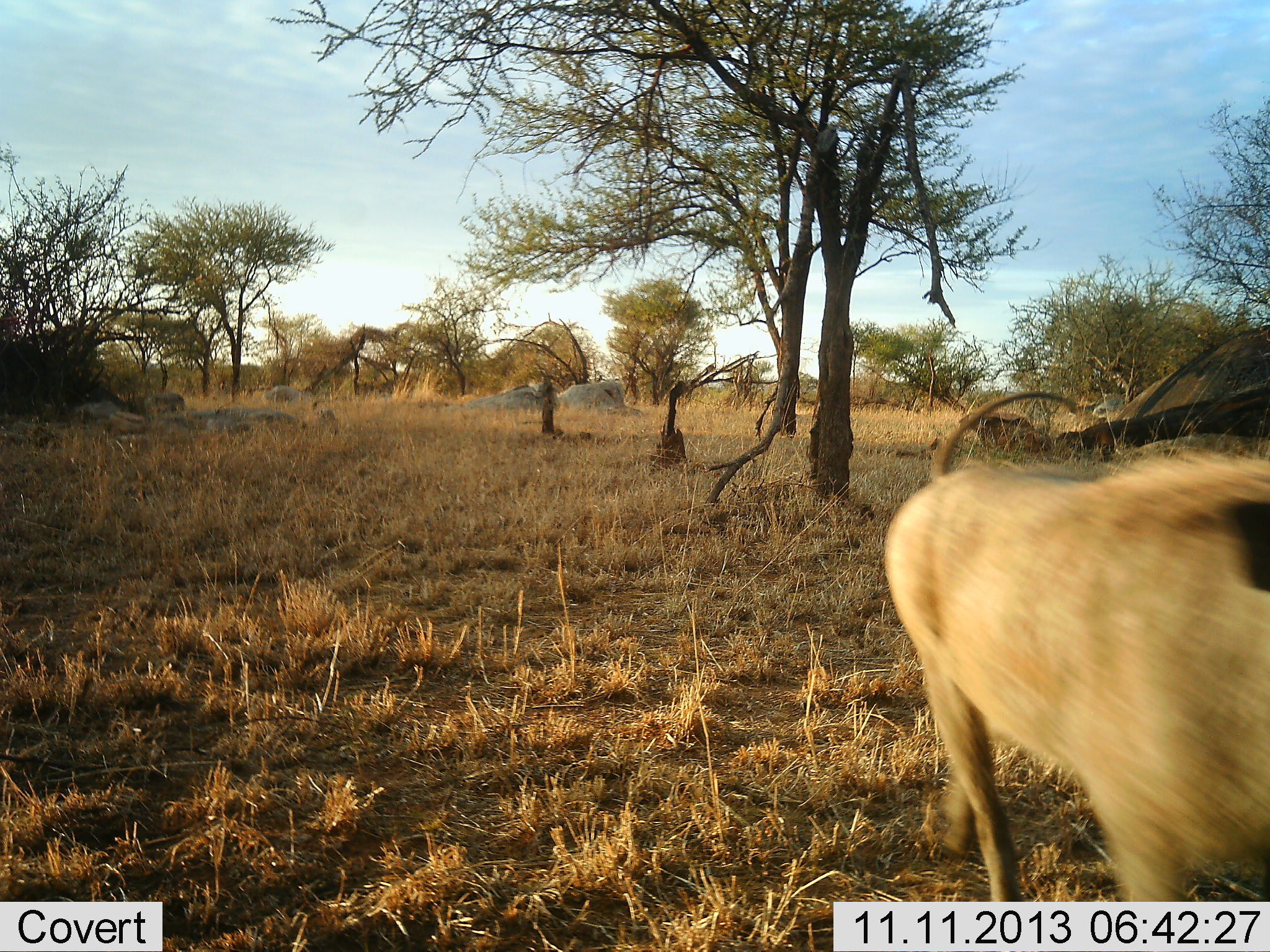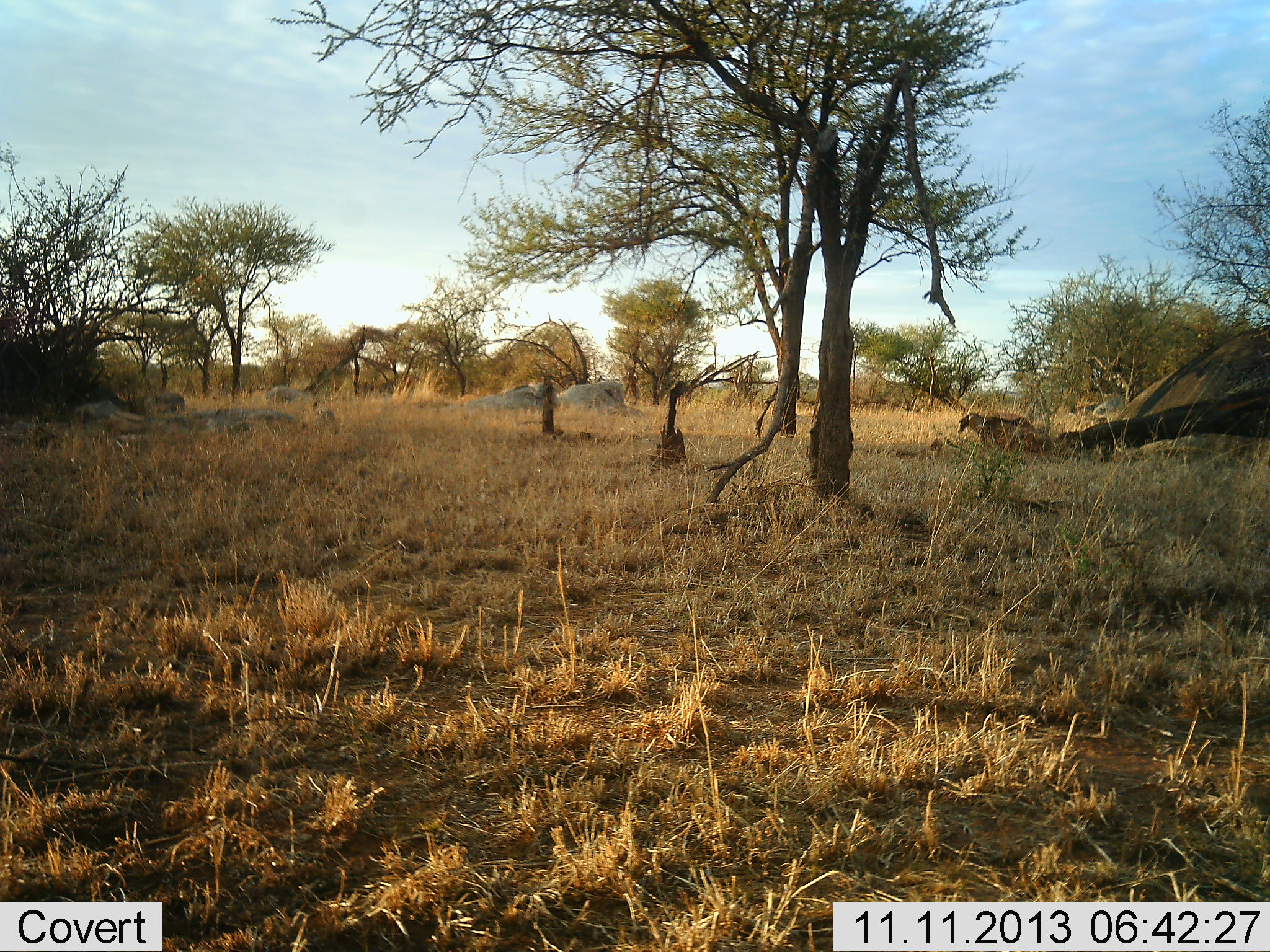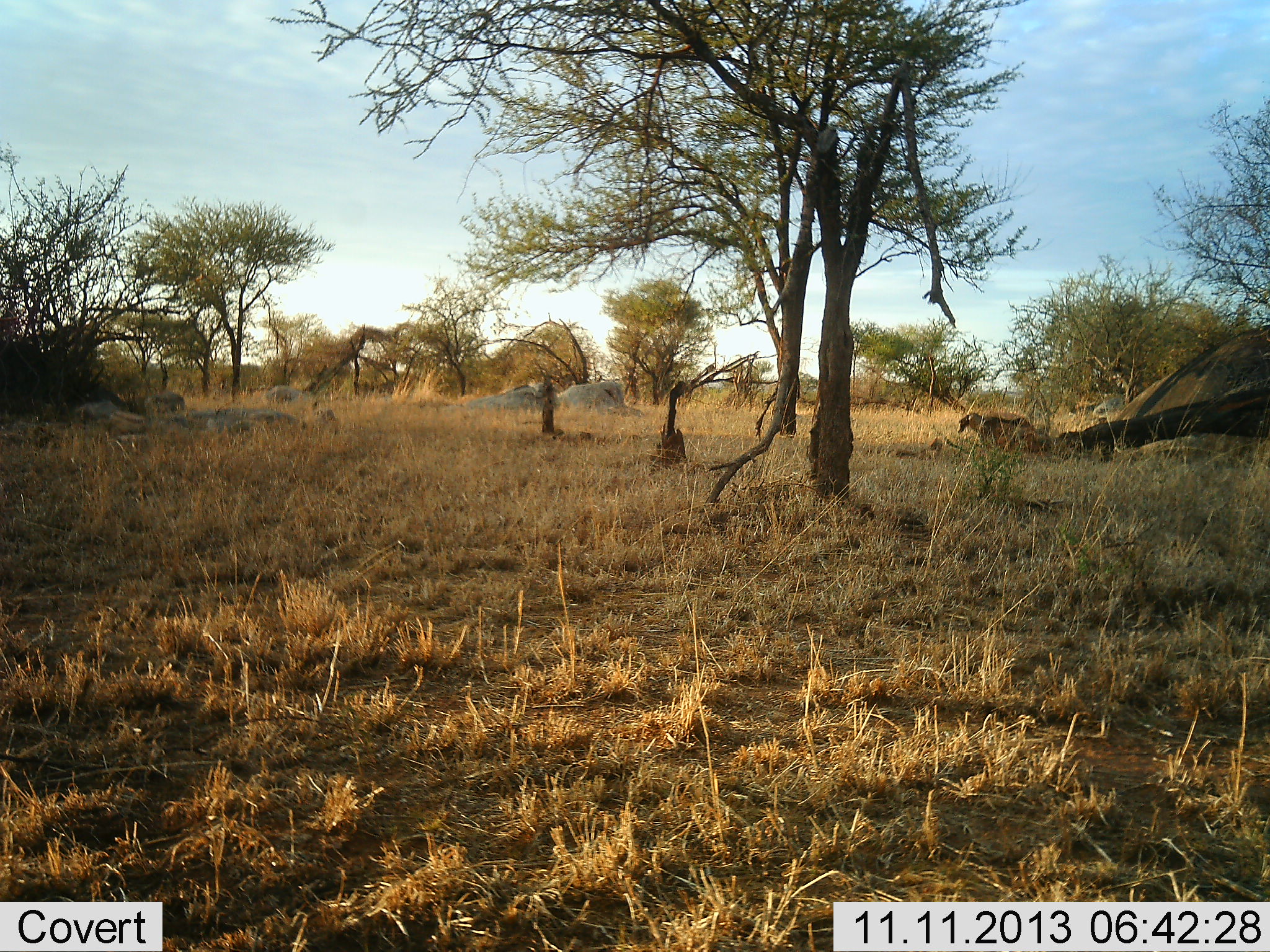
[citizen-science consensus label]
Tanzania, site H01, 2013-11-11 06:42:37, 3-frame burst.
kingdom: Animalia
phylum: Chordata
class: Mammalia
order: Artiodactyla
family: Suidae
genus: Phacochoerus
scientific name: Phacochoerus africanus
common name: warthog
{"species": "warthog (Phacochoerus africanus)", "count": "1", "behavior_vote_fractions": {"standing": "0%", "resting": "0%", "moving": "100%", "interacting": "0%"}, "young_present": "0%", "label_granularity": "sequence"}